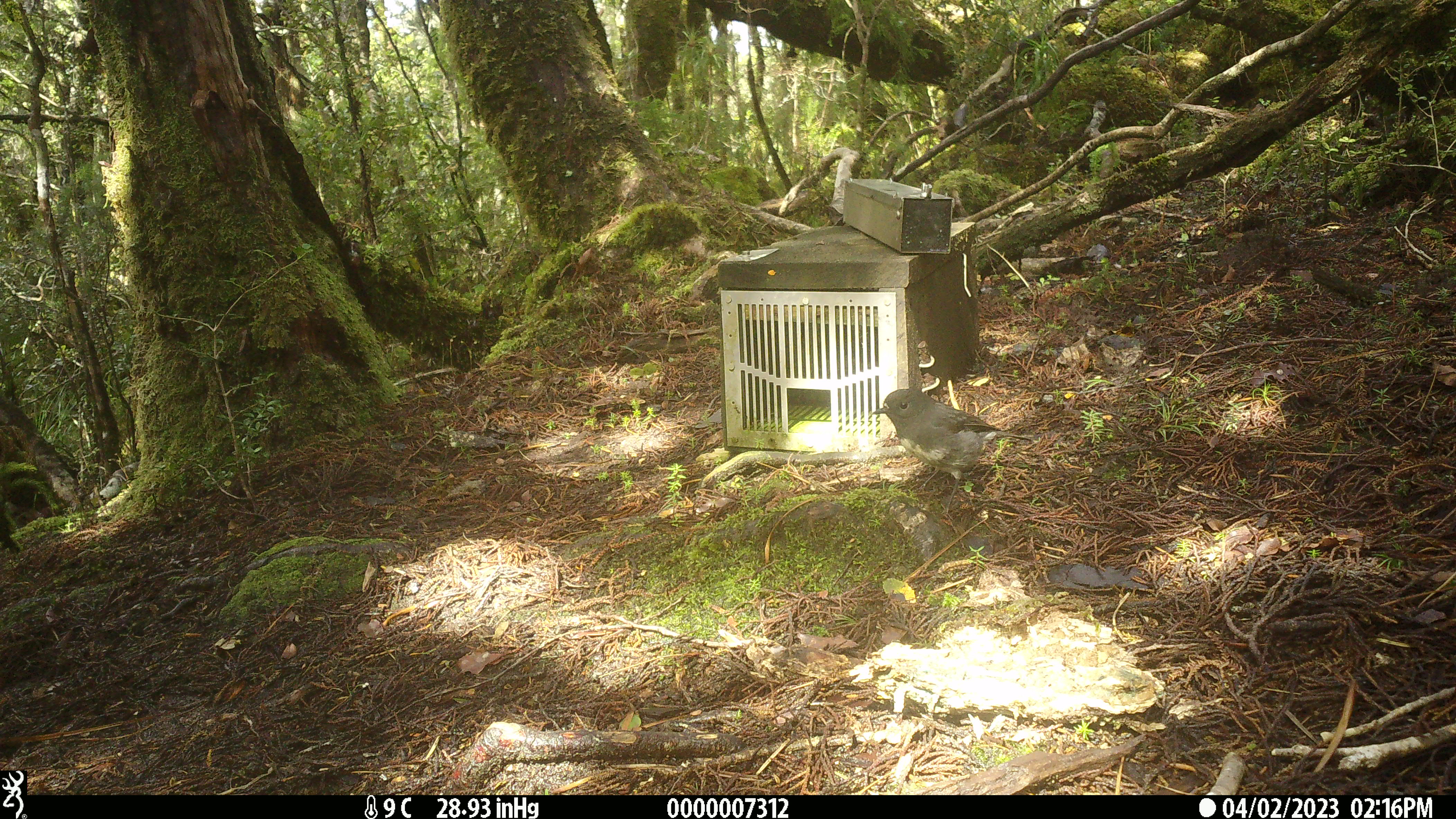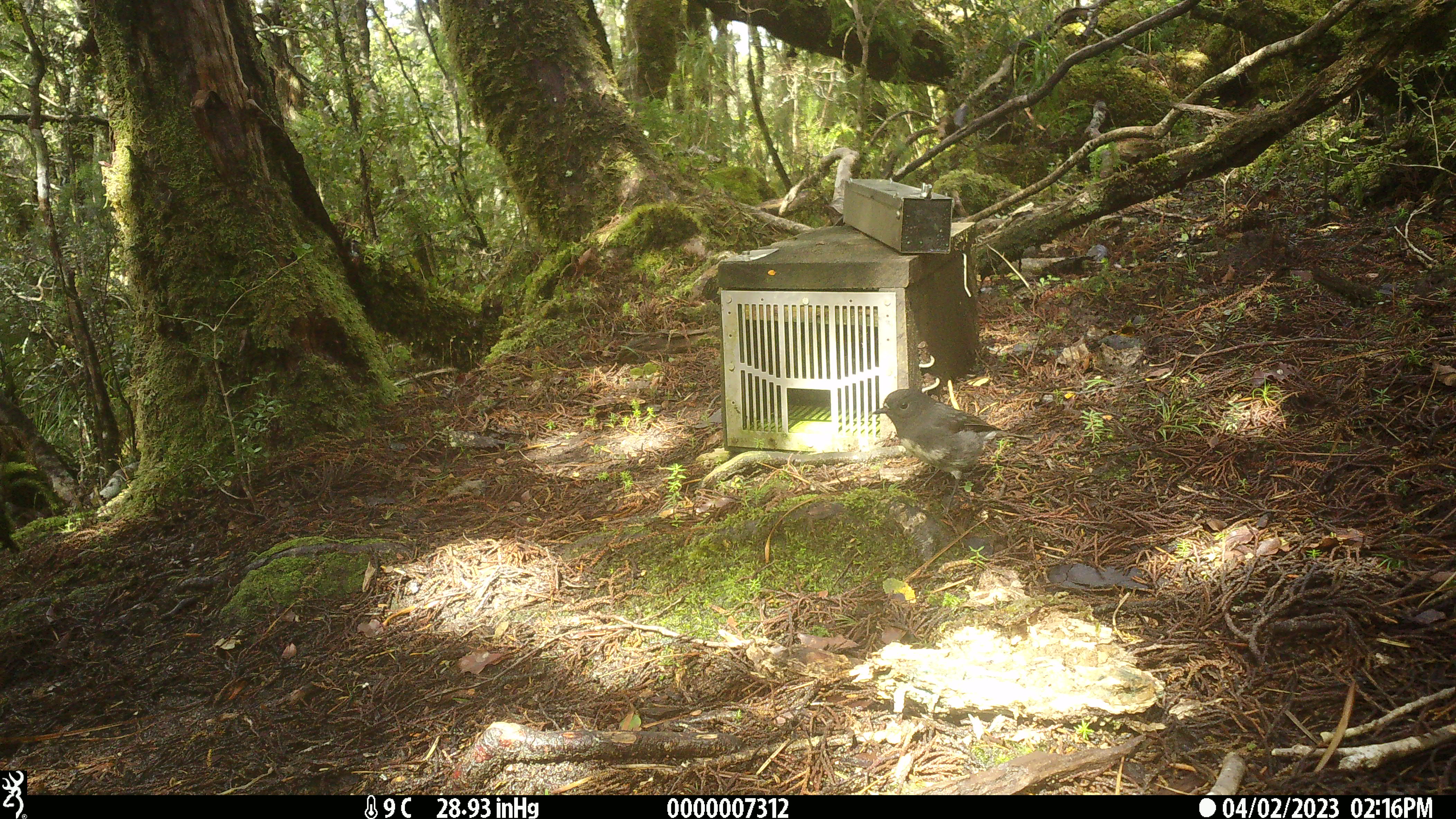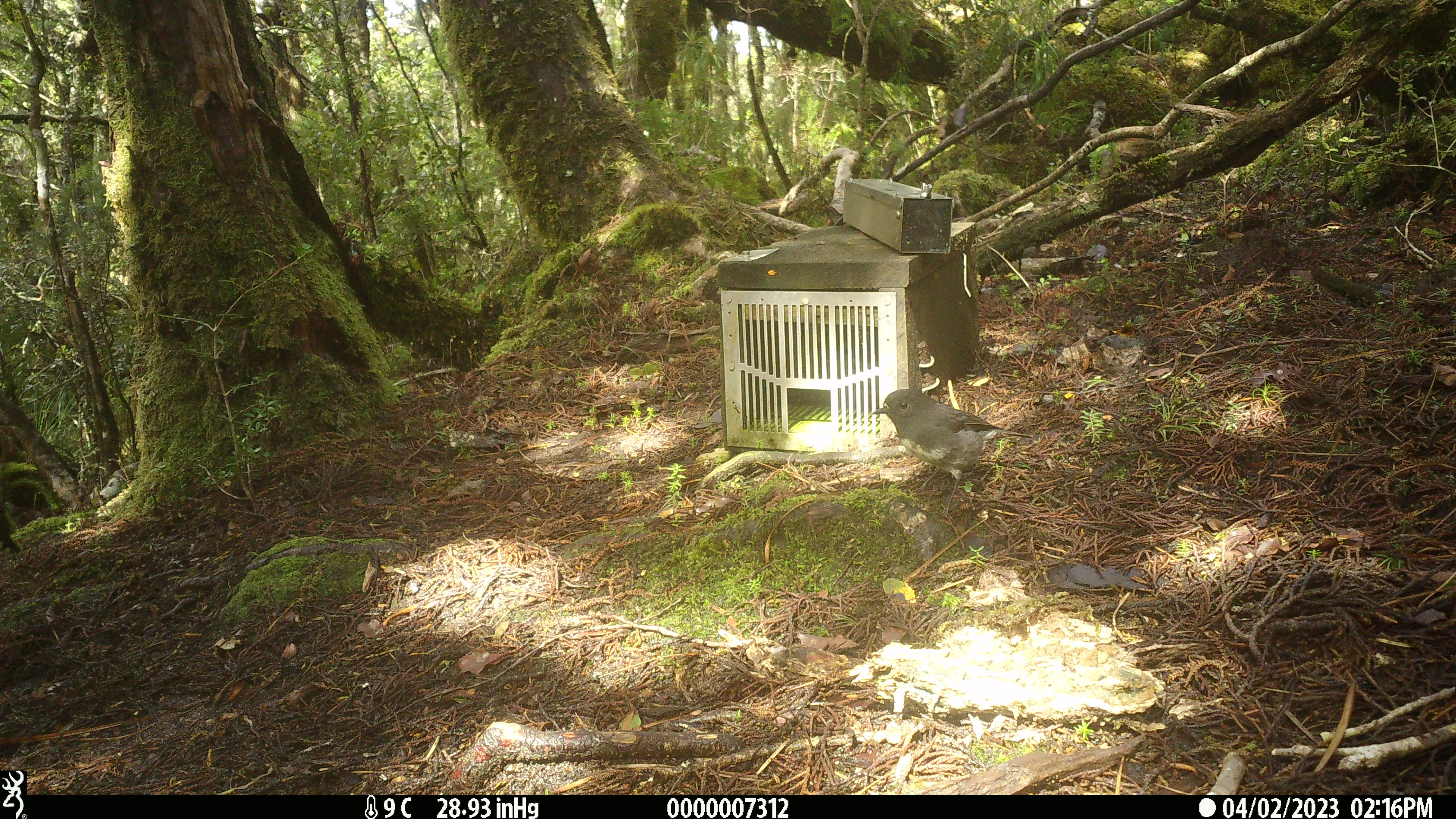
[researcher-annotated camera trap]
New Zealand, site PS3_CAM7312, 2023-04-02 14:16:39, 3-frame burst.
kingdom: Animalia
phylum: Chordata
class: Aves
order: Passeriformes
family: Petroicidae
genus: Petroica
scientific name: Petroica australis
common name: new zealand robin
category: robin